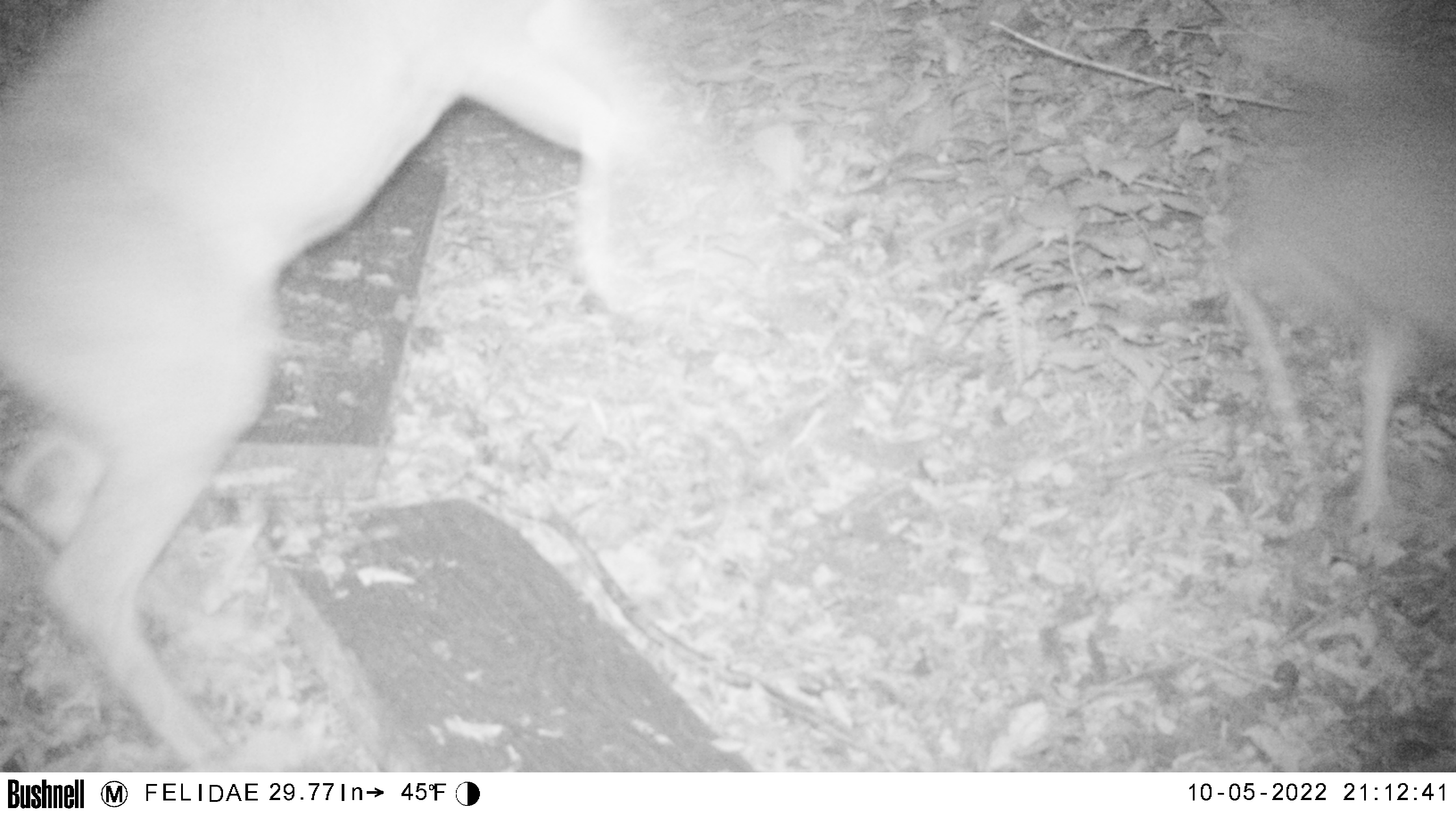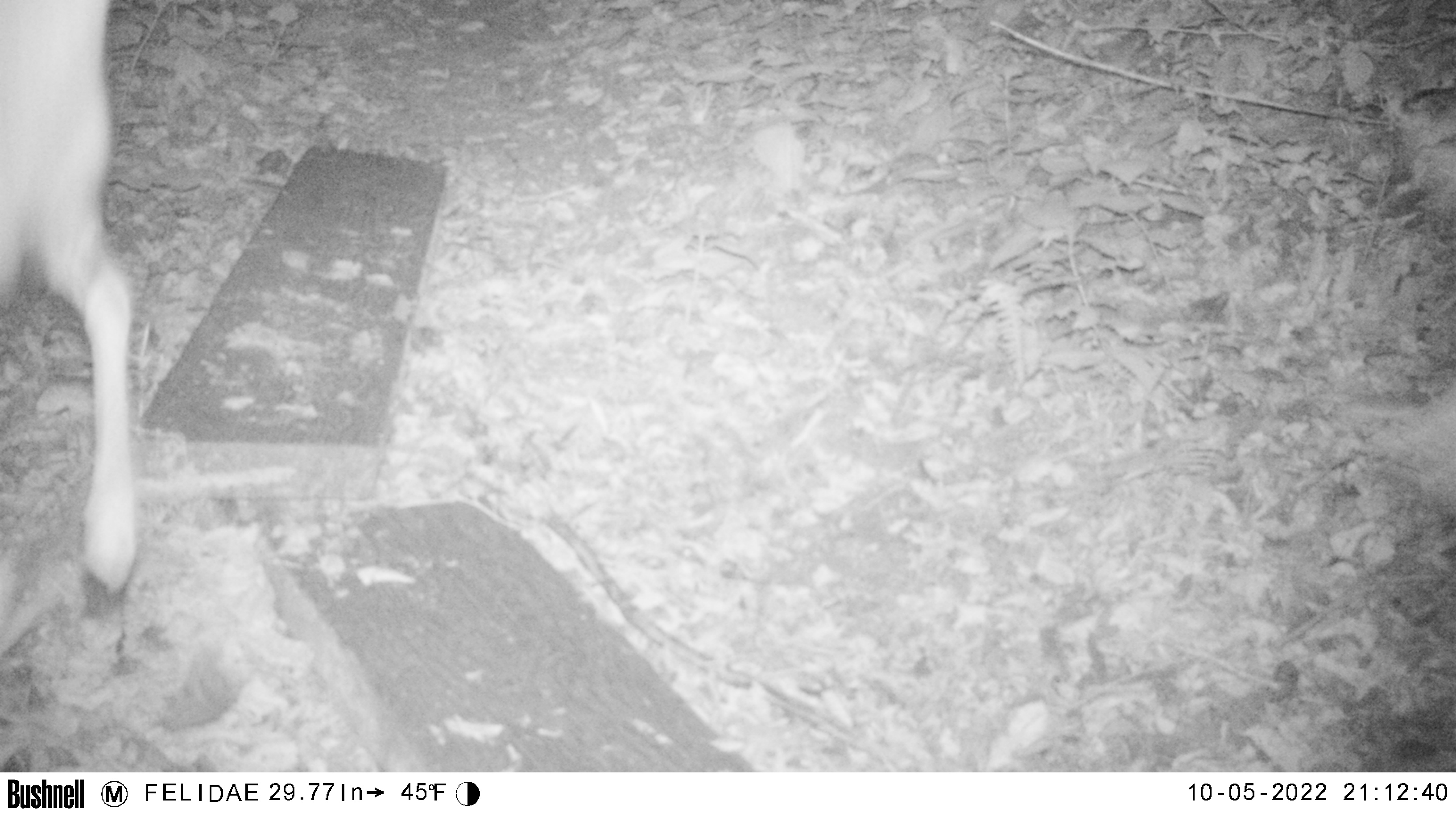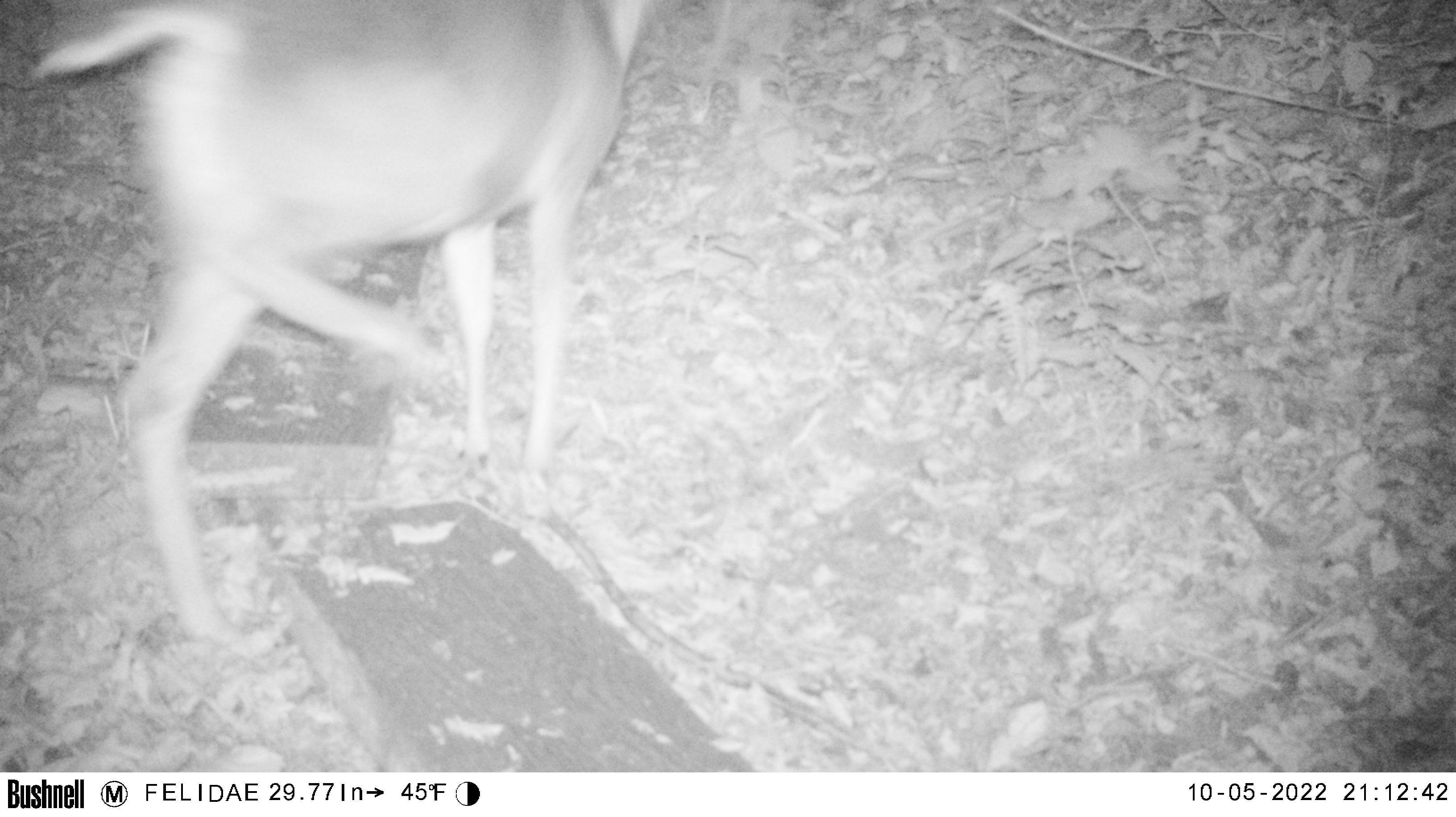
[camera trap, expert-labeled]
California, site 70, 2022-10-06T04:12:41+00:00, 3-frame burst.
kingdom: Animalia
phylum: Chordata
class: Mammalia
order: Artiodactyla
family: Cervidae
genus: Odocoileus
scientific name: Odocoileus hemionus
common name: mule deer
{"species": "mule deer (Odocoileus hemionus)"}